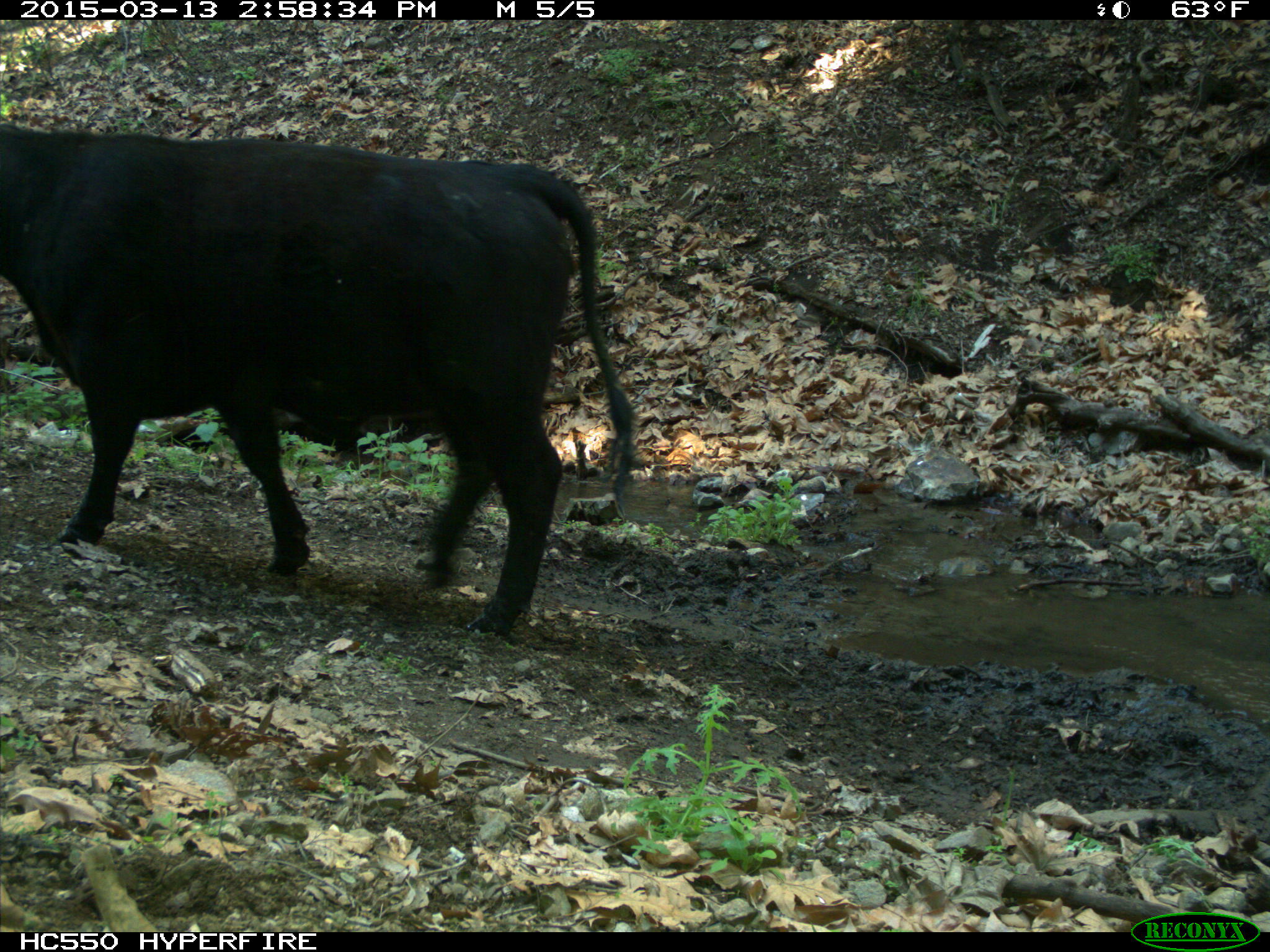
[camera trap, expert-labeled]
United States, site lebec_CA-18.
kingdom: Animalia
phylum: Chordata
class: Mammalia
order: Artiodactyla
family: Bovidae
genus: Bos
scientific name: Bos taurus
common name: domestic cow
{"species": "Bos taurus (domestic cow)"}